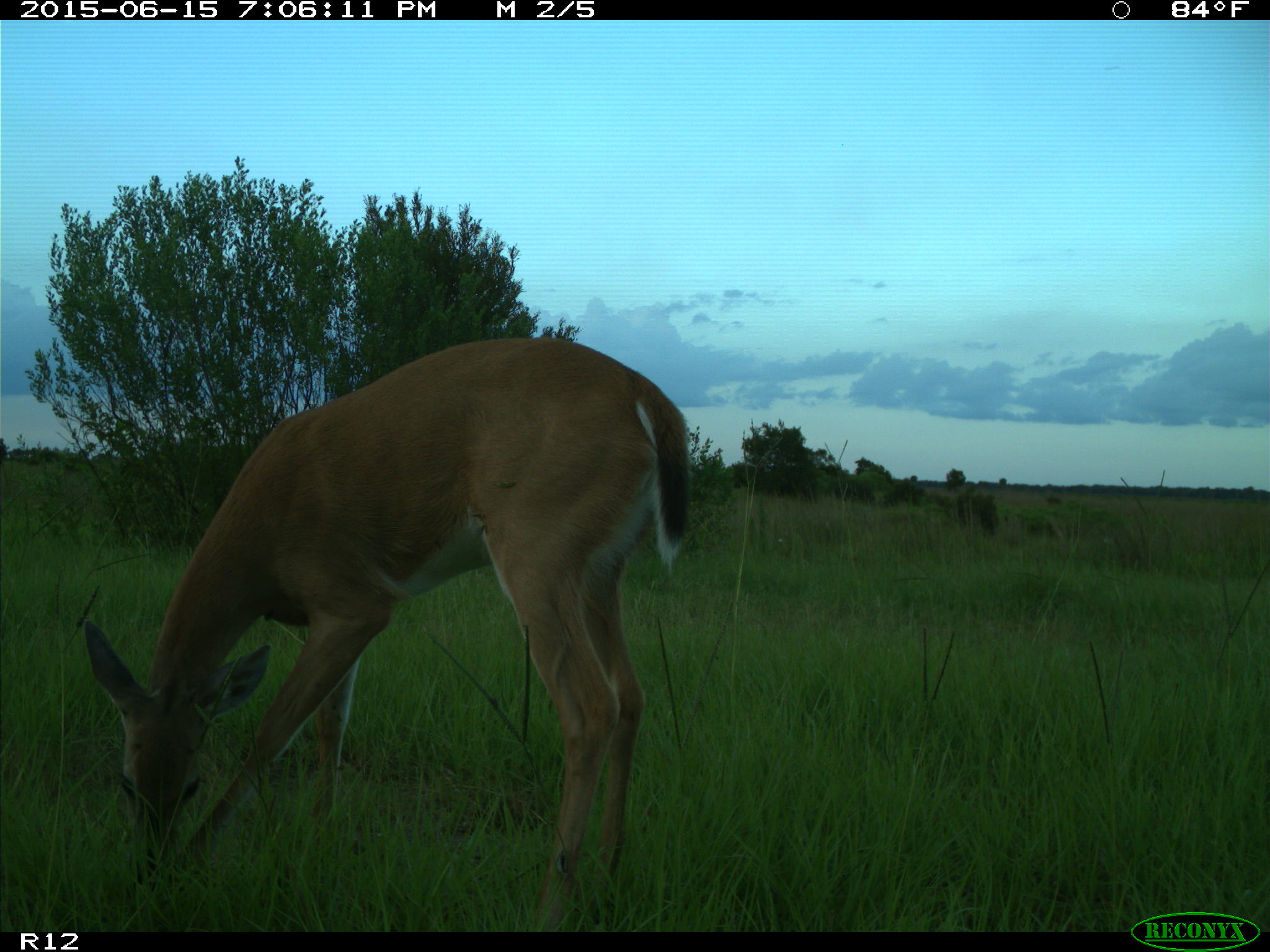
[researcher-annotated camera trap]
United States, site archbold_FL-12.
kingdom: Animalia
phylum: Chordata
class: Mammalia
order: Artiodactyla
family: Cervidae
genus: Odocoileus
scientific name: Odocoileus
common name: deer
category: unidentified deer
Unidentified deer (deer) (Odocoileus).